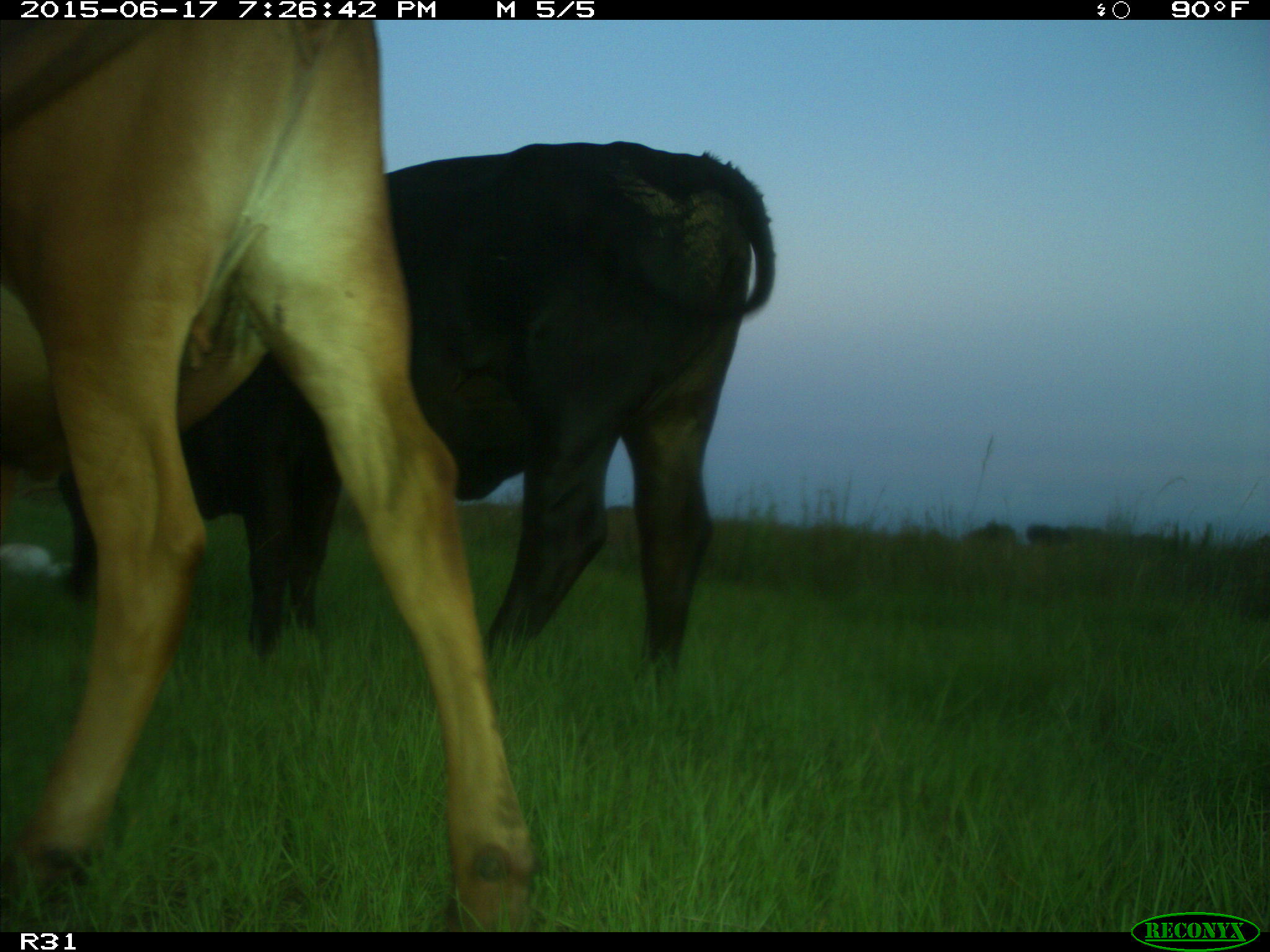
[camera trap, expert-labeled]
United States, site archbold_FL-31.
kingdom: Animalia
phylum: Chordata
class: Mammalia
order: Artiodactyla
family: Bovidae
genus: Bos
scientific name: Bos taurus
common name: domestic cow